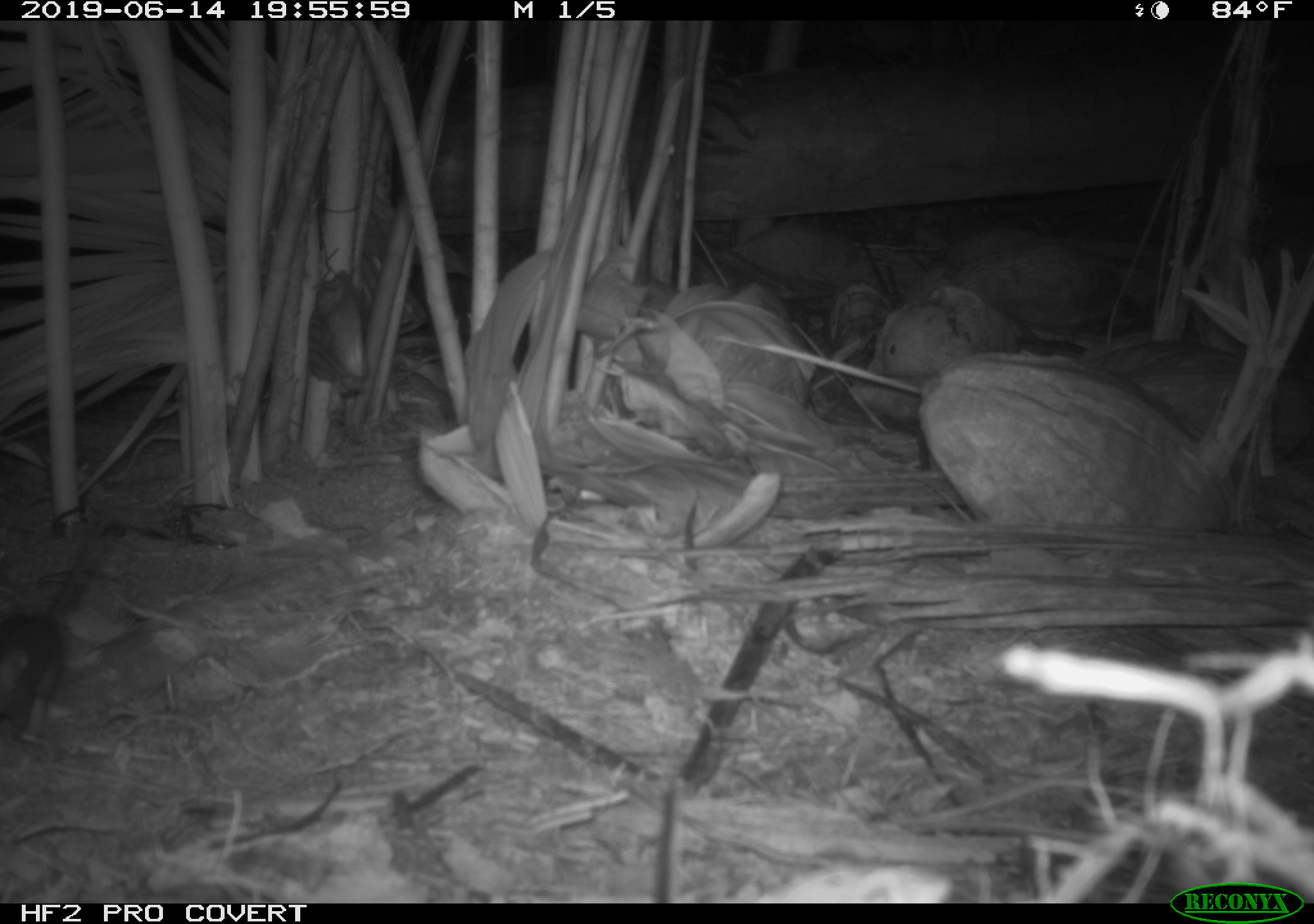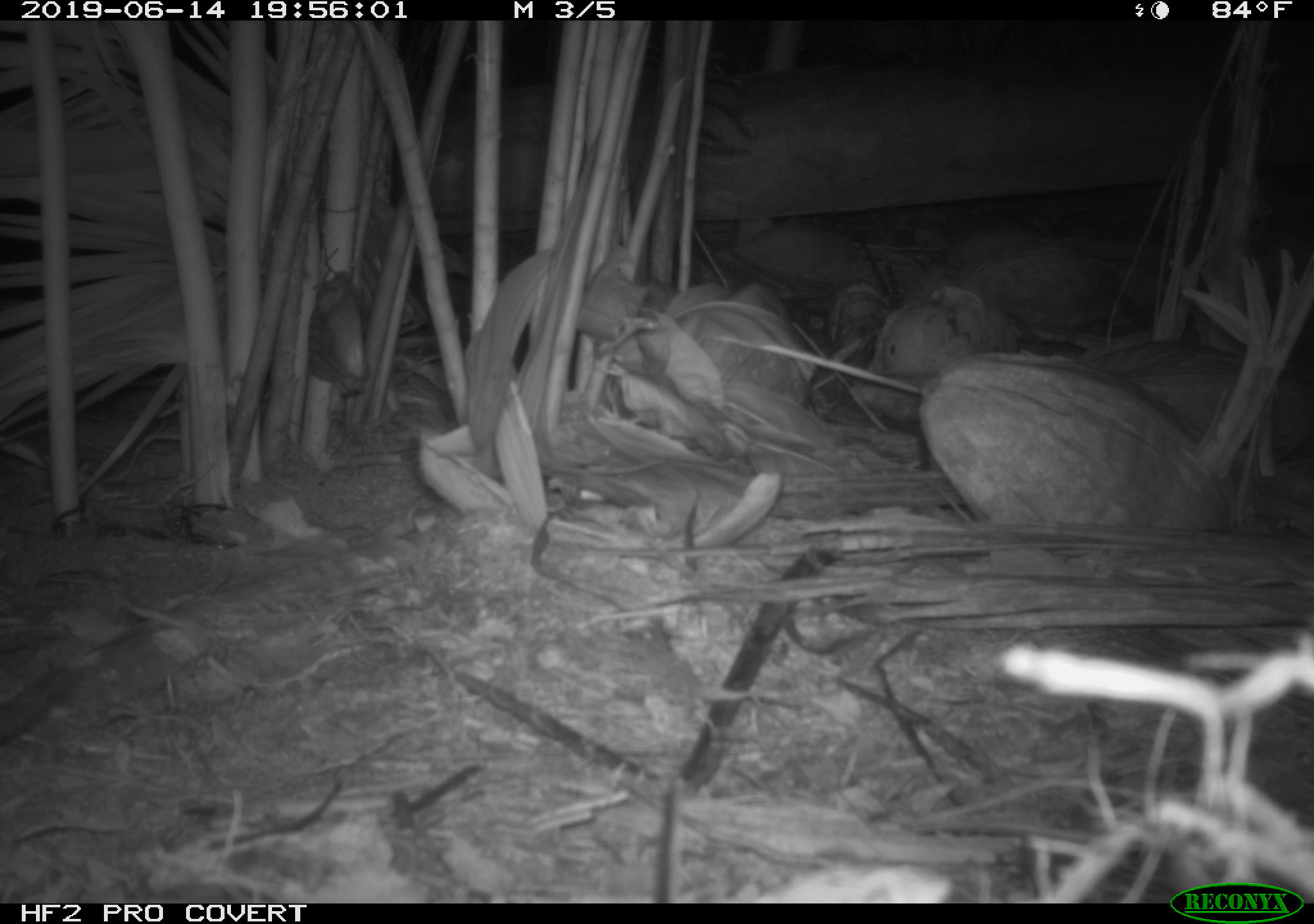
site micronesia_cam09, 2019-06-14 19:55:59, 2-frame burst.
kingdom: Animalia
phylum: Chordata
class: Mammalia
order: Rodentia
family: Muridae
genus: Rattus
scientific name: Rattus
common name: rat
Rat (Rattus).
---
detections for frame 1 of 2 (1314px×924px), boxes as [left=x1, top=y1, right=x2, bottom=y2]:
rat: [left=0, top=506, right=113, bottom=753]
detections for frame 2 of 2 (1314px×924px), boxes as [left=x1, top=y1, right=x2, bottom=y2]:
rat: [left=0, top=661, right=83, bottom=748]